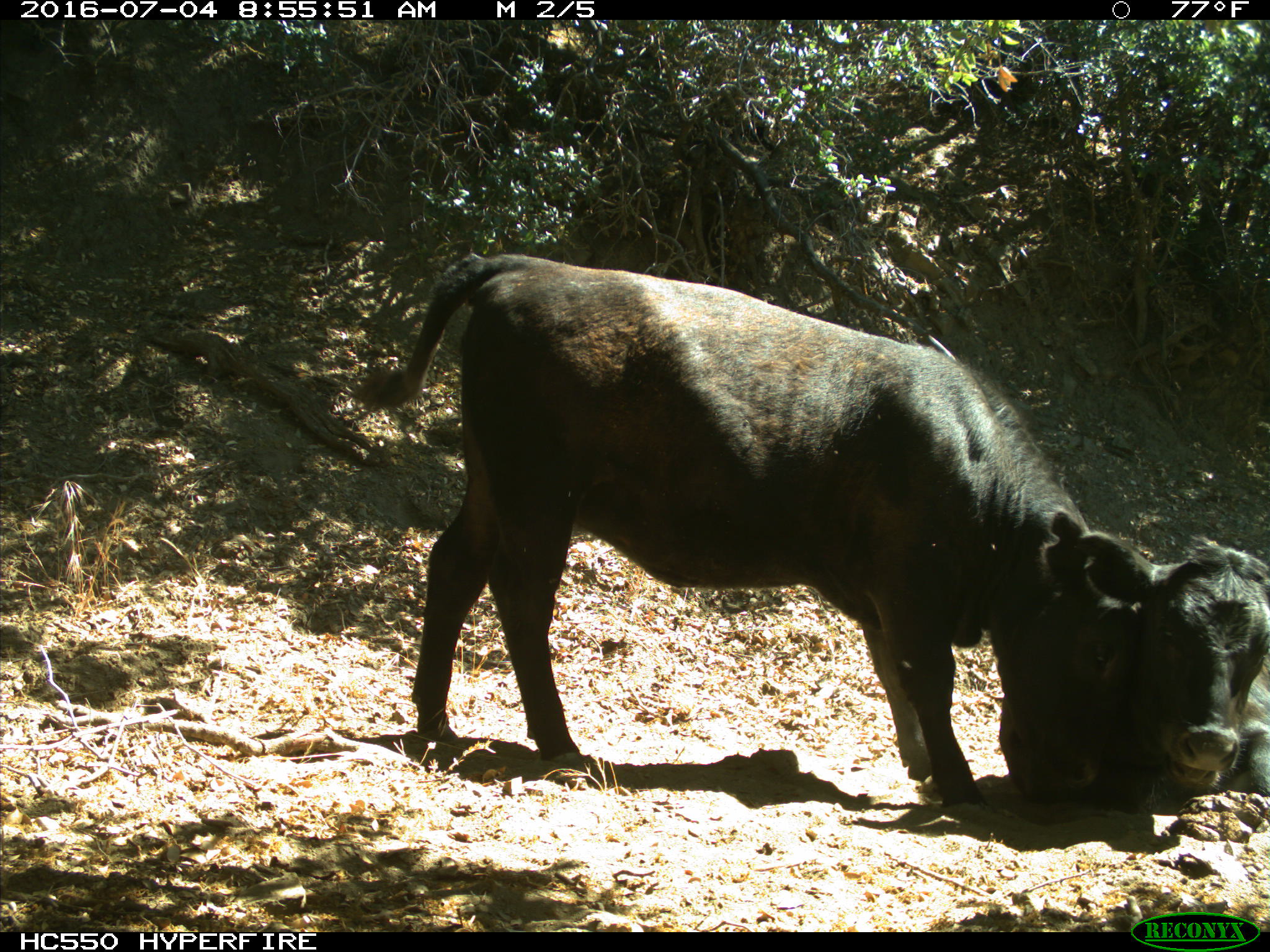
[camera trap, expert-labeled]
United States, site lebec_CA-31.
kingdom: Animalia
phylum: Chordata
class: Mammalia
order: Artiodactyla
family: Bovidae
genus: Bos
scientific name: Bos taurus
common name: domestic cow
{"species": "Bos taurus (domestic cow)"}